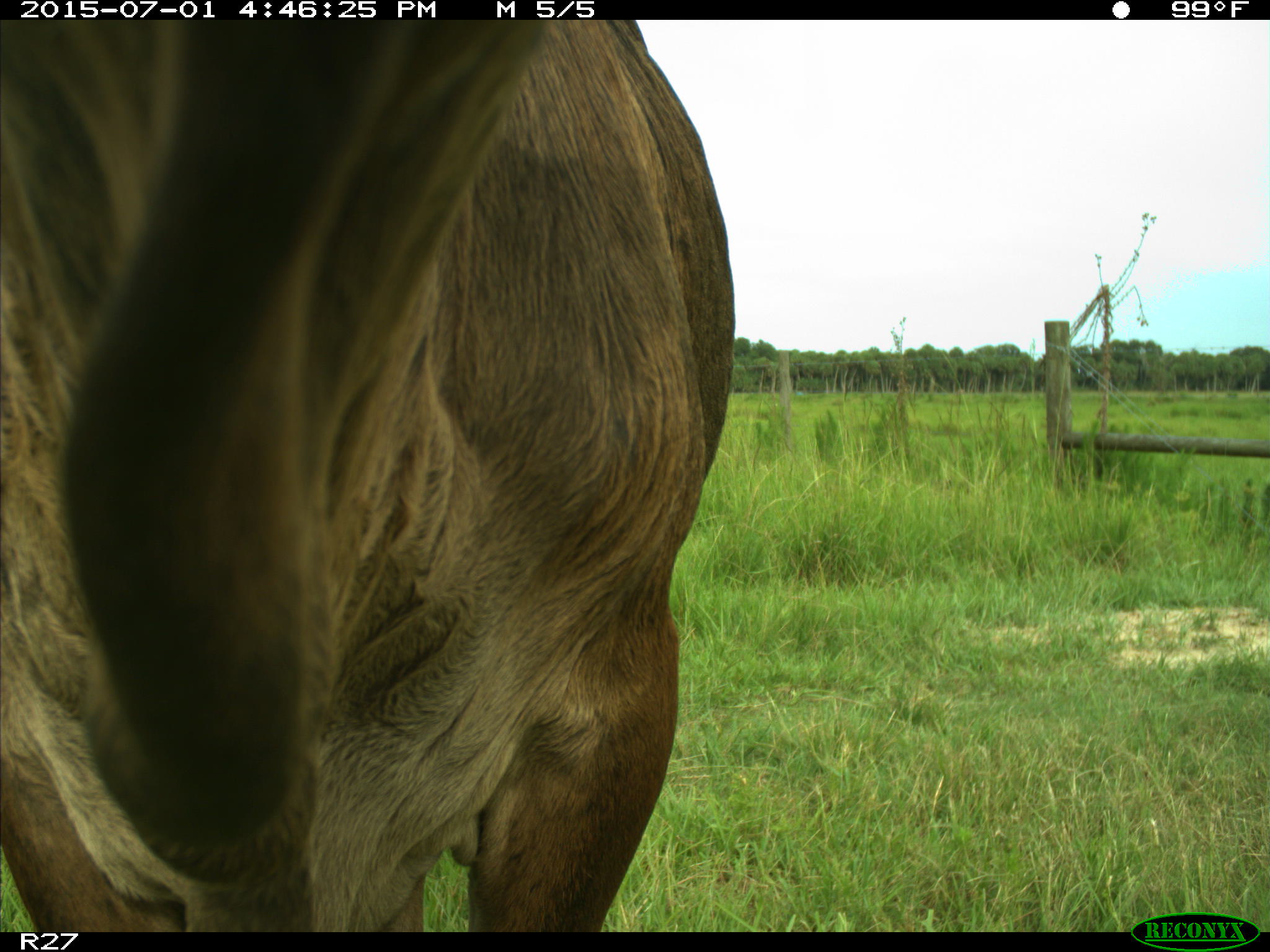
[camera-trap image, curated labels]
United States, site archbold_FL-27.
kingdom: Animalia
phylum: Chordata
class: Mammalia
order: Artiodactyla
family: Bovidae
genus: Bos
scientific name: Bos taurus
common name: domestic cow